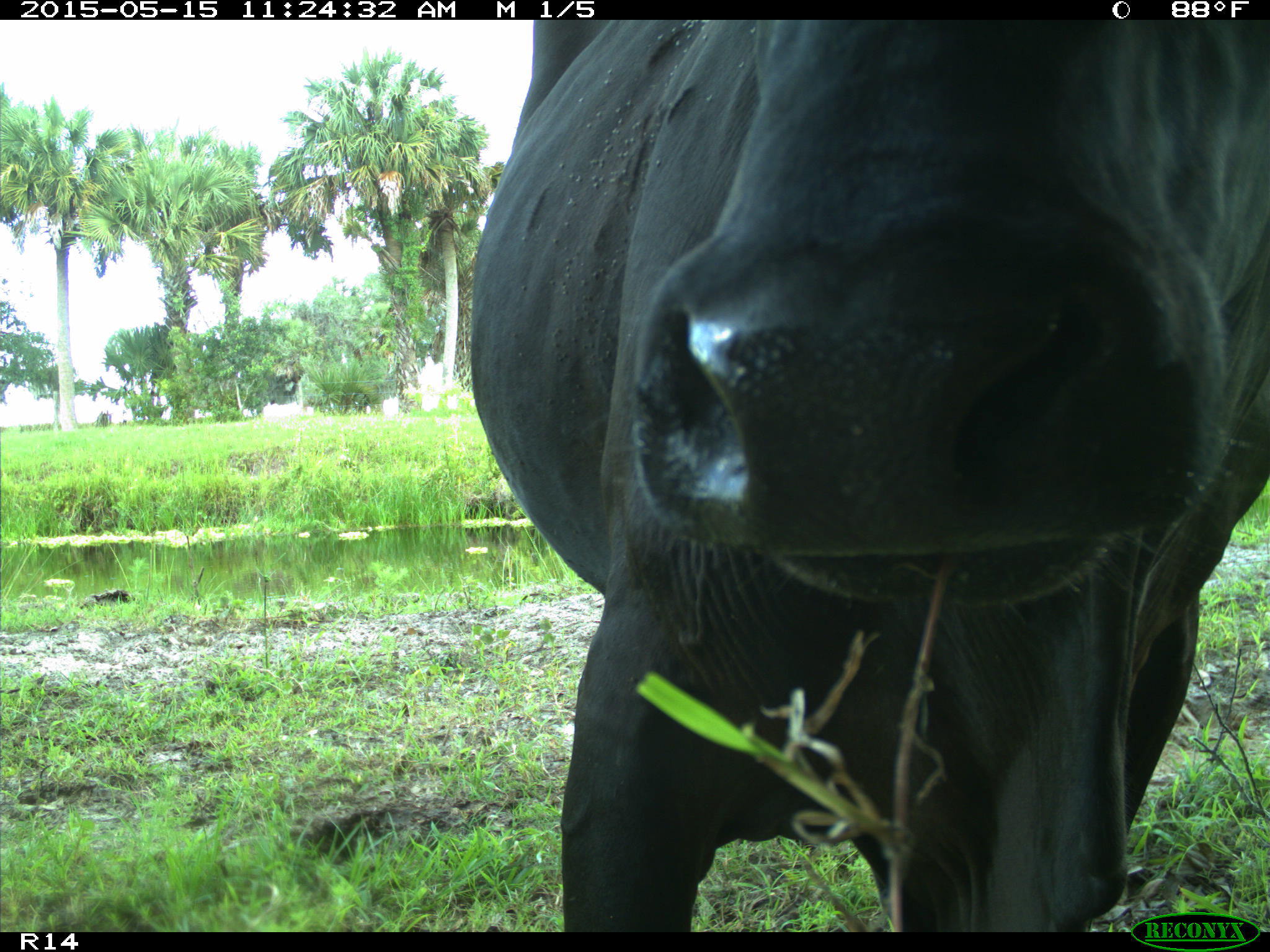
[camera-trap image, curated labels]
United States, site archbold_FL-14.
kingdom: Animalia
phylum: Chordata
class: Mammalia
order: Artiodactyla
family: Bovidae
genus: Bos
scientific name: Bos taurus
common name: domestic cow